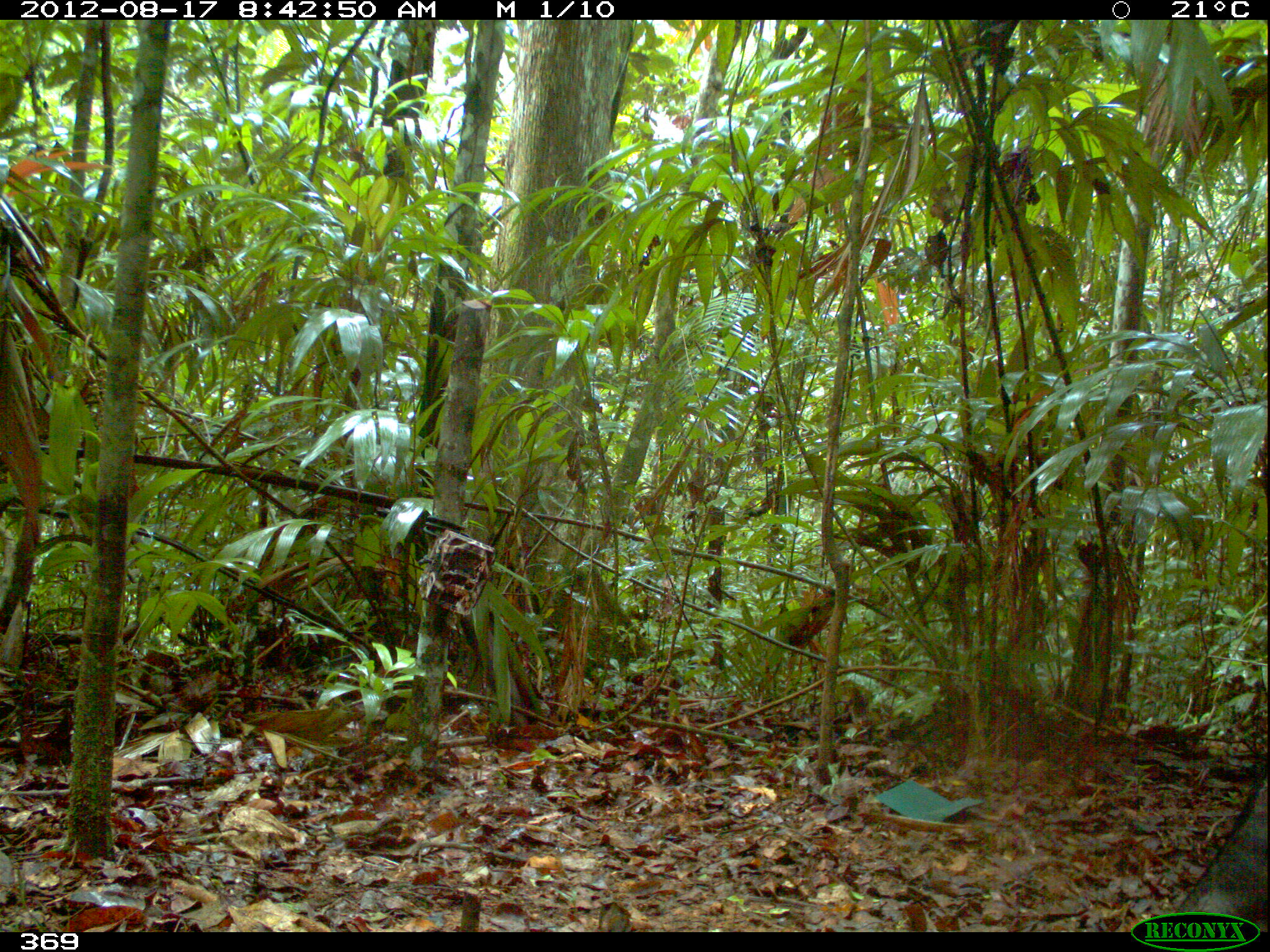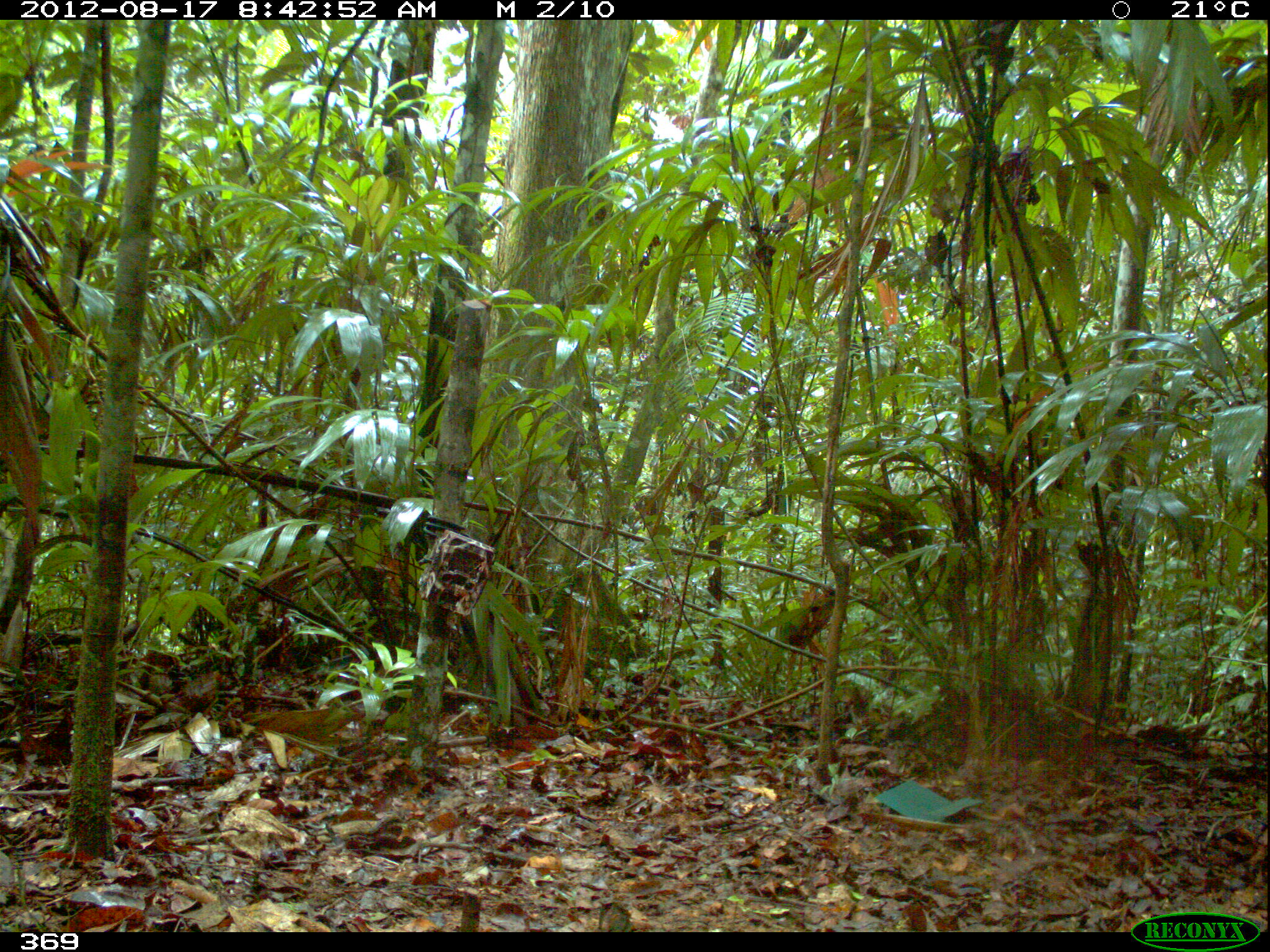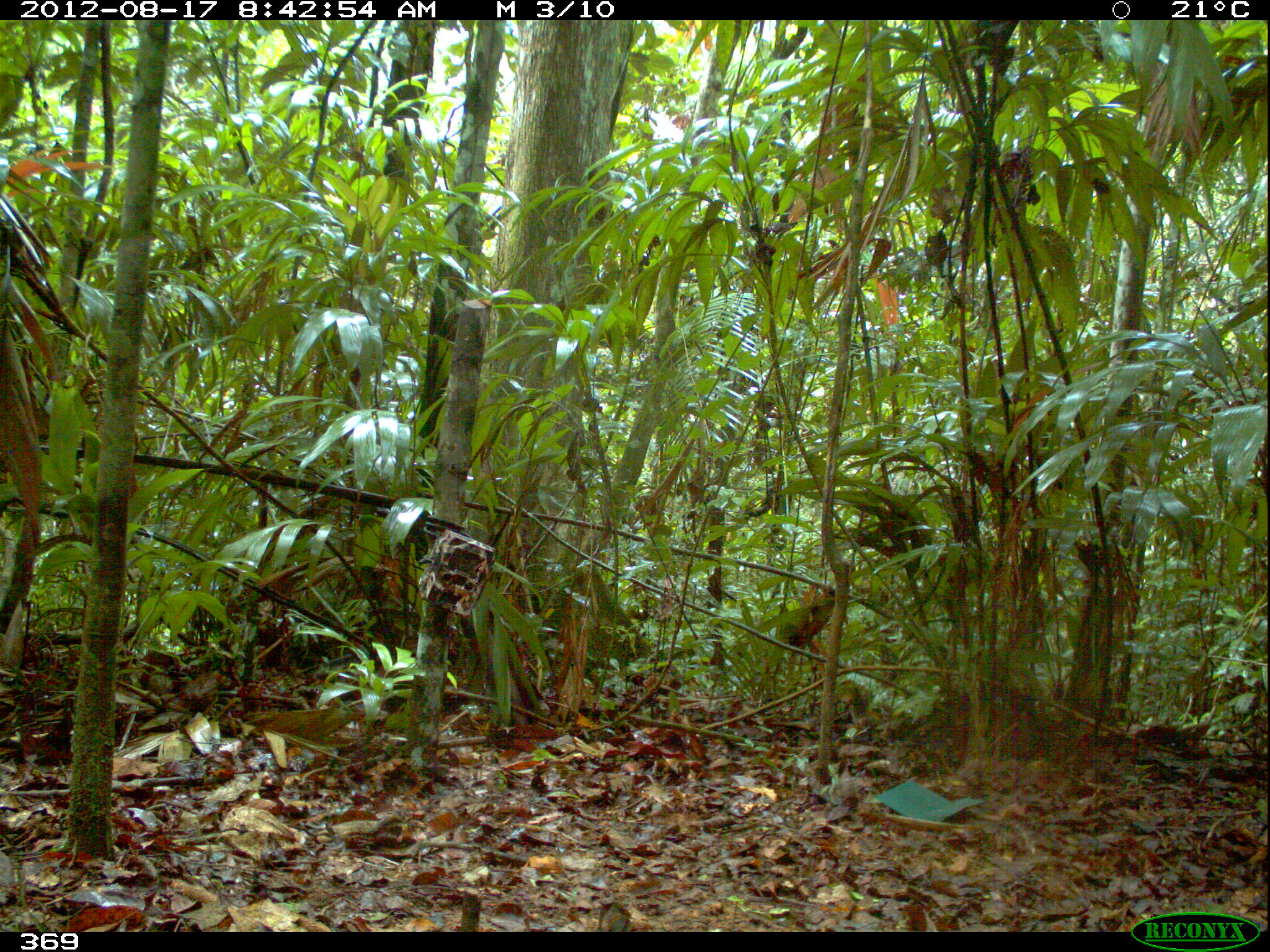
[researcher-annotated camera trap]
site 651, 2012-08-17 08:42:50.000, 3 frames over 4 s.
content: unidentified animal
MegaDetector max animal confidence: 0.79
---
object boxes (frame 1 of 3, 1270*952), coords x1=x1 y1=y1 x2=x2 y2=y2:
unknown: x1=1168 y1=751 x2=1267 y2=932